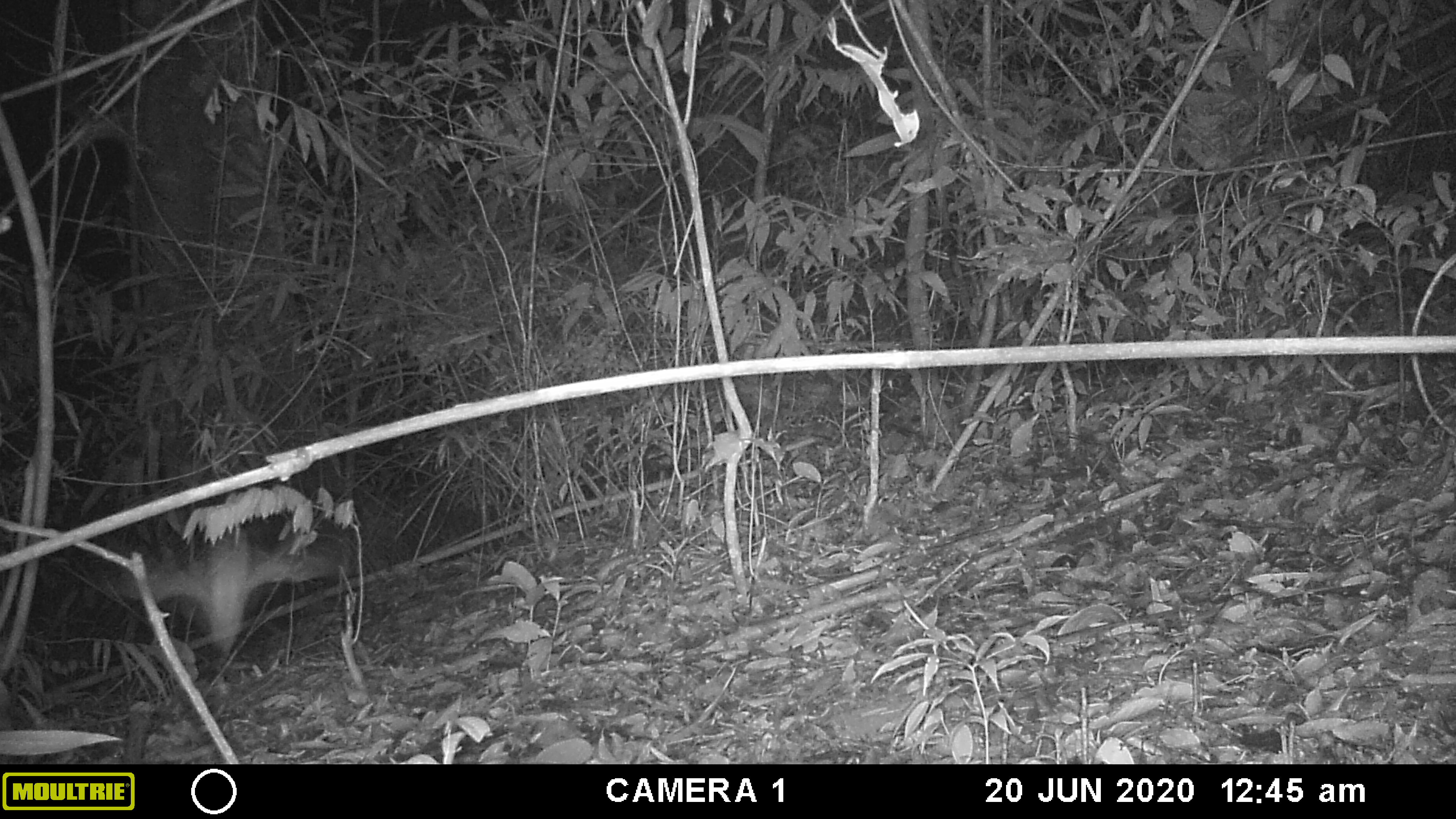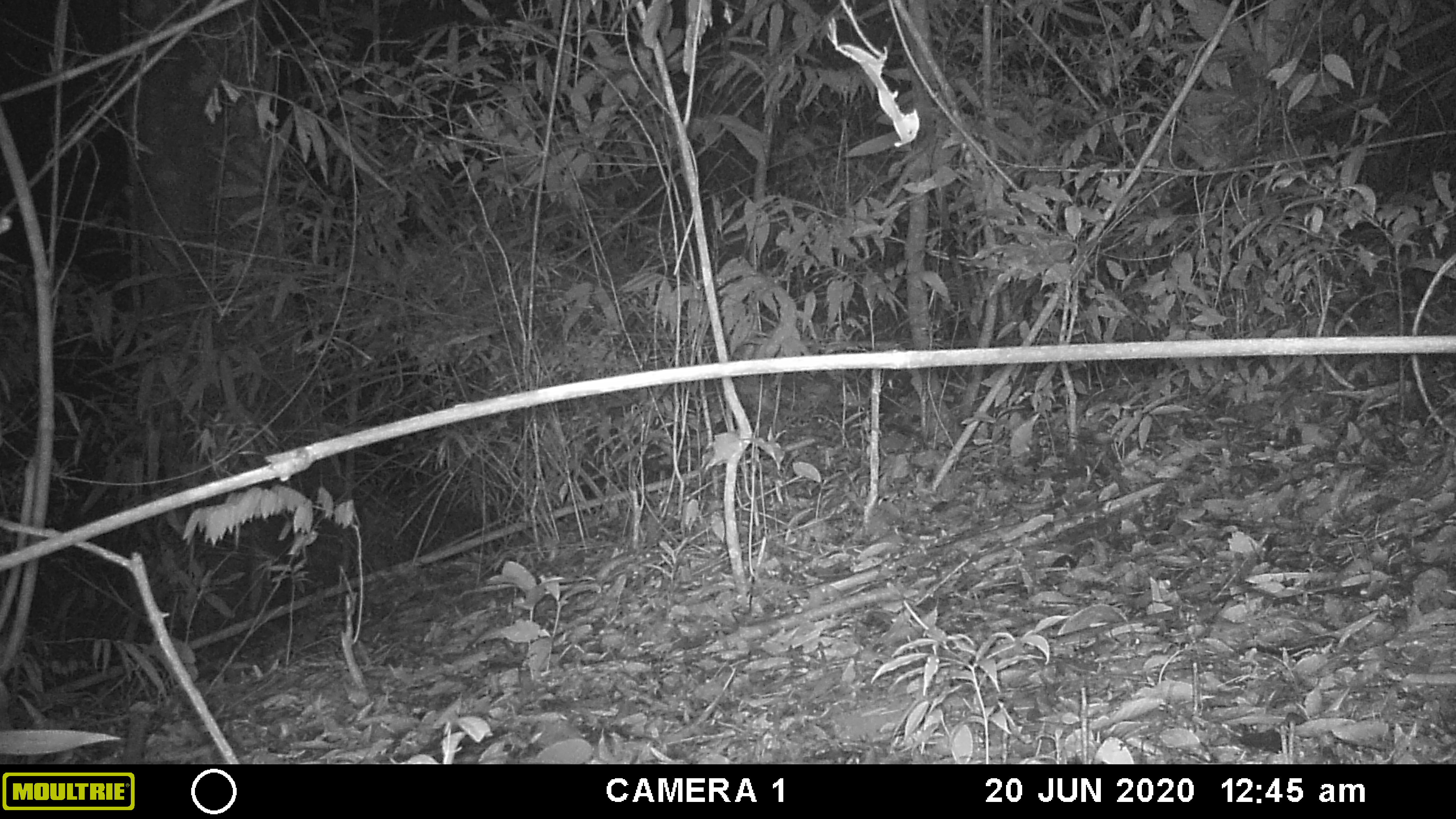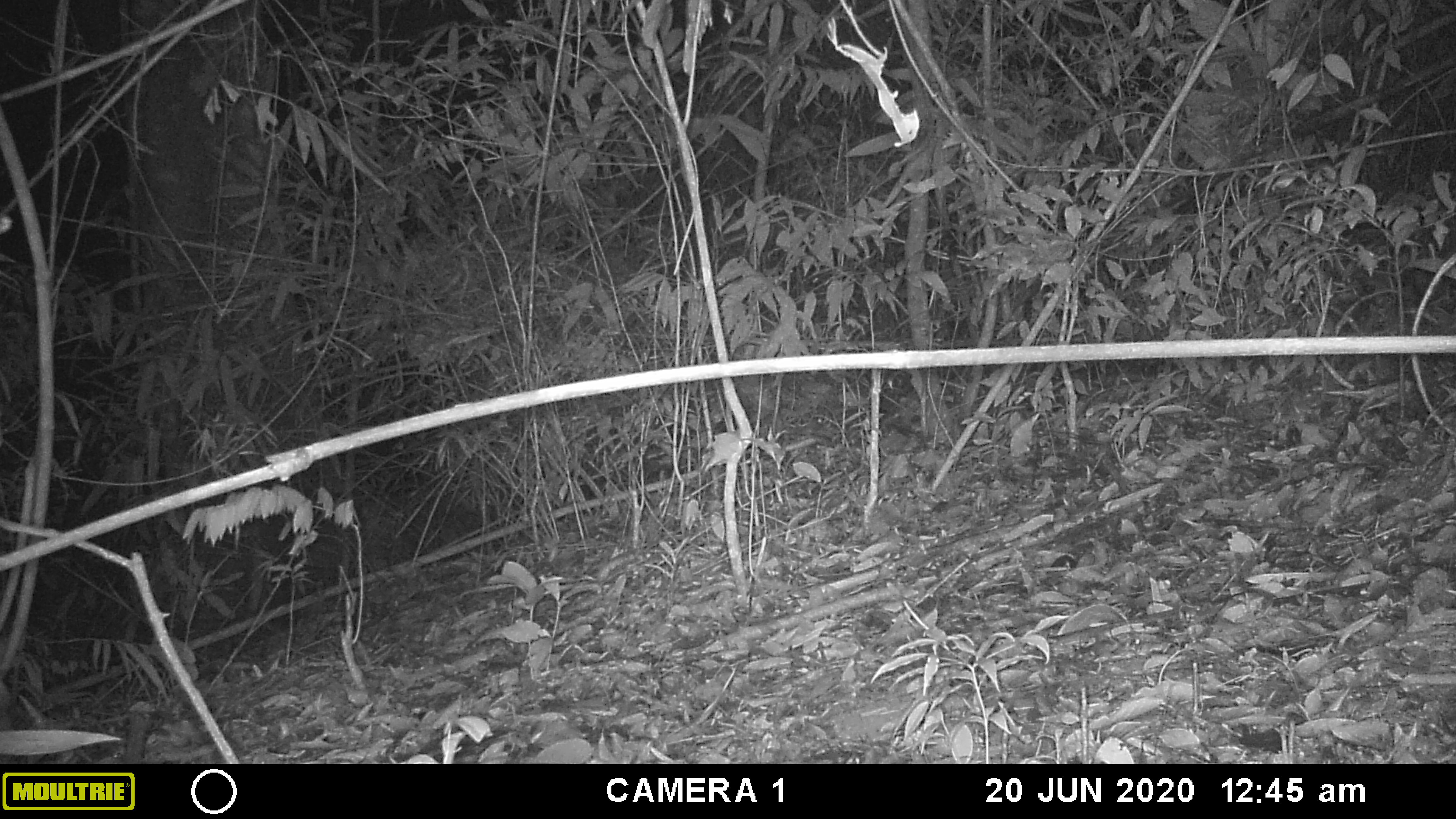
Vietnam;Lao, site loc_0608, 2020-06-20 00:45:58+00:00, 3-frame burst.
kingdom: Animalia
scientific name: Animalia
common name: animal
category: unidentified animal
Unidentified animal (animal) (Animalia). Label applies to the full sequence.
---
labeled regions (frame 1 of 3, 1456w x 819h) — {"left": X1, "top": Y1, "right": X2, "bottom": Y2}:
unidentified animal: {"left": 109, "top": 526, "right": 347, "bottom": 658}